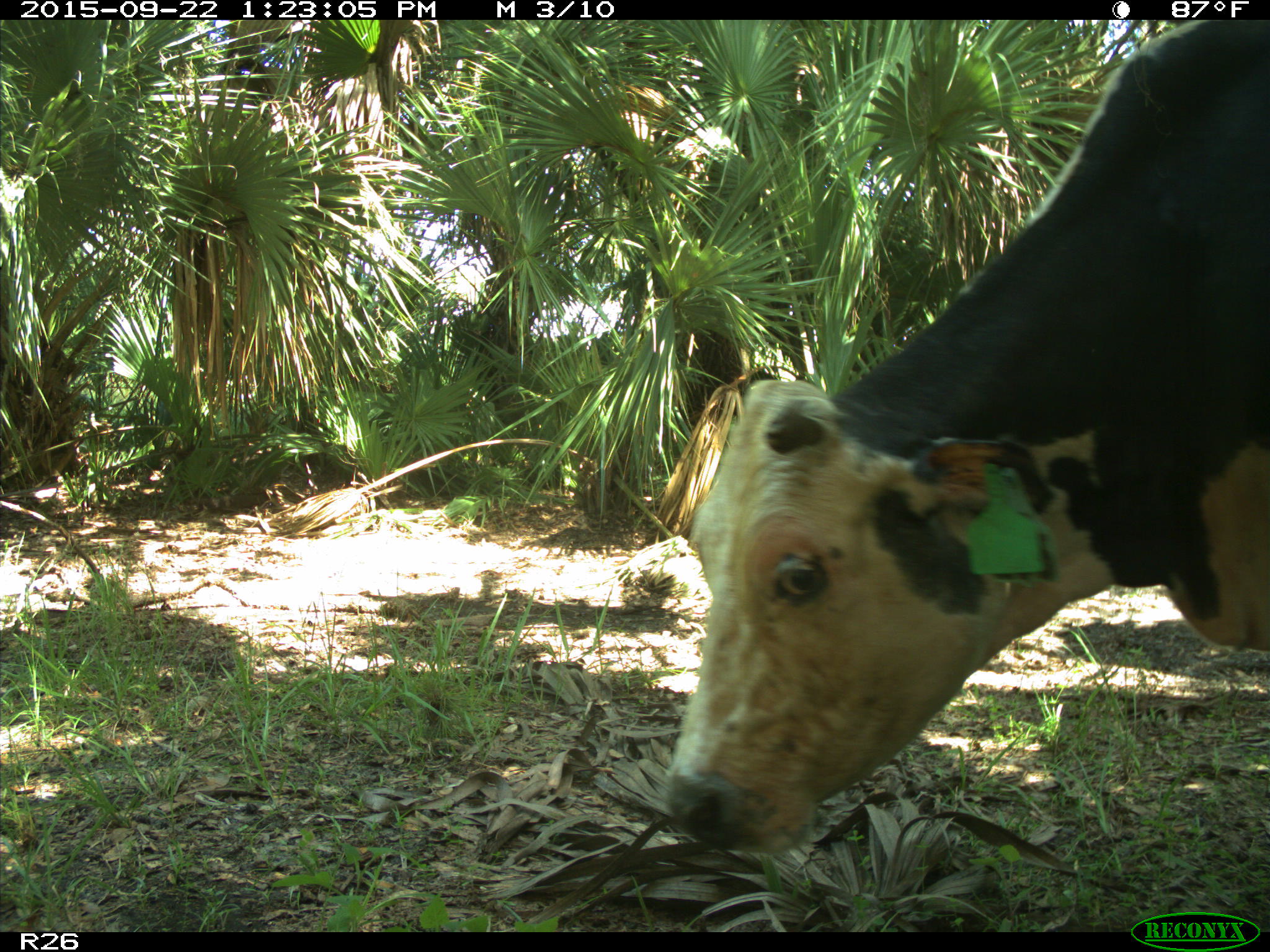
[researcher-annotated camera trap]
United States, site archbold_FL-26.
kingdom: Animalia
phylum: Chordata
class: Mammalia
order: Artiodactyla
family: Bovidae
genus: Bos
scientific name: Bos taurus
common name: domestic cow